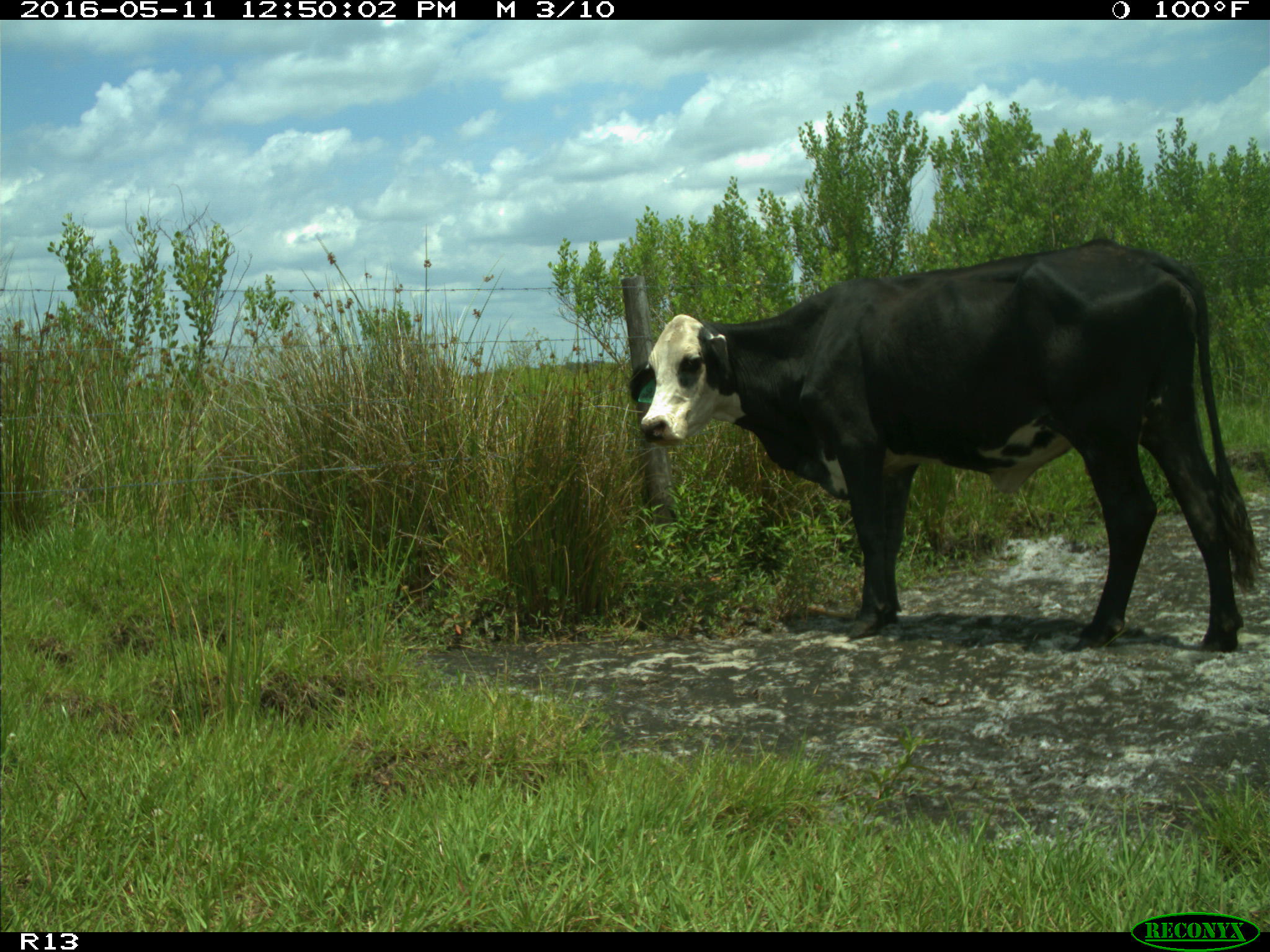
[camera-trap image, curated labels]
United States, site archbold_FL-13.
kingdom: Animalia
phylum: Chordata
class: Mammalia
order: Artiodactyla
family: Bovidae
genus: Bos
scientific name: Bos taurus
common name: domestic cow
Bos taurus (domestic cow).